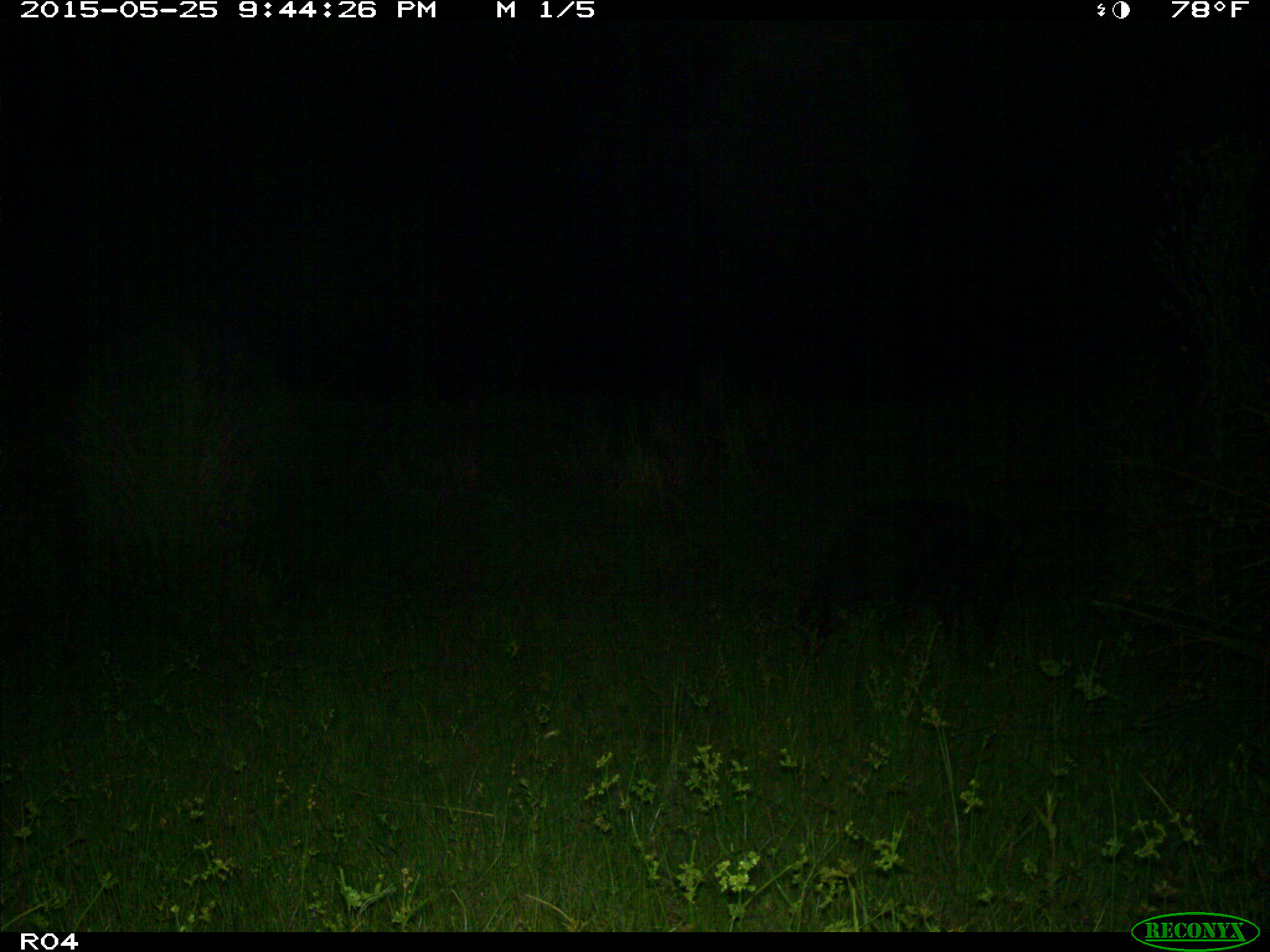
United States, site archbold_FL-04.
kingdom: Animalia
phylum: Chordata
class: Mammalia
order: Artiodactyla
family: Suidae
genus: Sus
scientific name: Sus scrofa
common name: wild boar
Sus scrofa (wild boar).